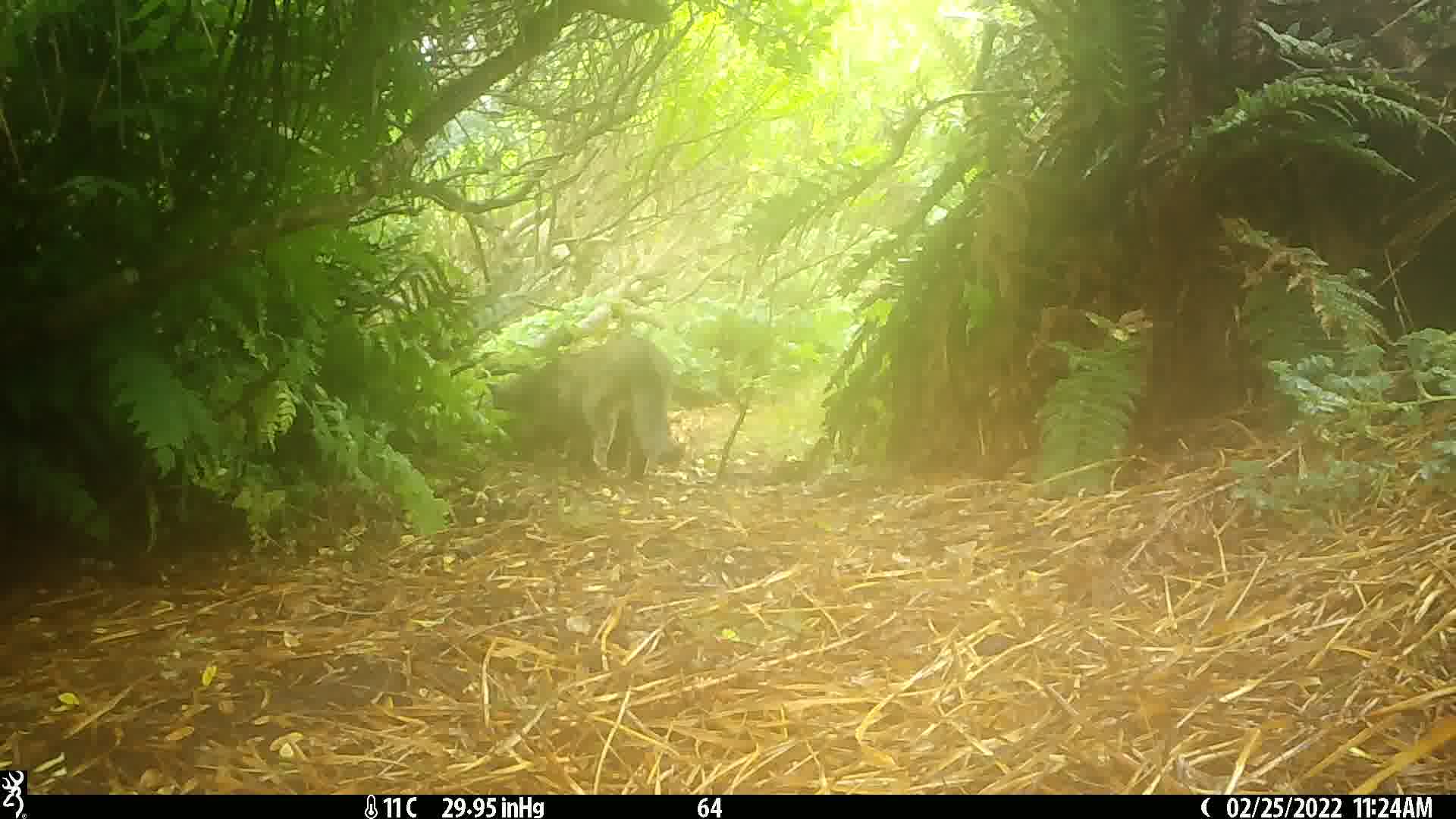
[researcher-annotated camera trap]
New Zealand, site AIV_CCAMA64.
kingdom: Animalia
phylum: Chordata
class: Mammalia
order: Carnivora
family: Felidae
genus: Felis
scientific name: Felis catus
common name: domestic cat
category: cat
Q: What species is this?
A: Cat (domestic cat) (Felis catus).